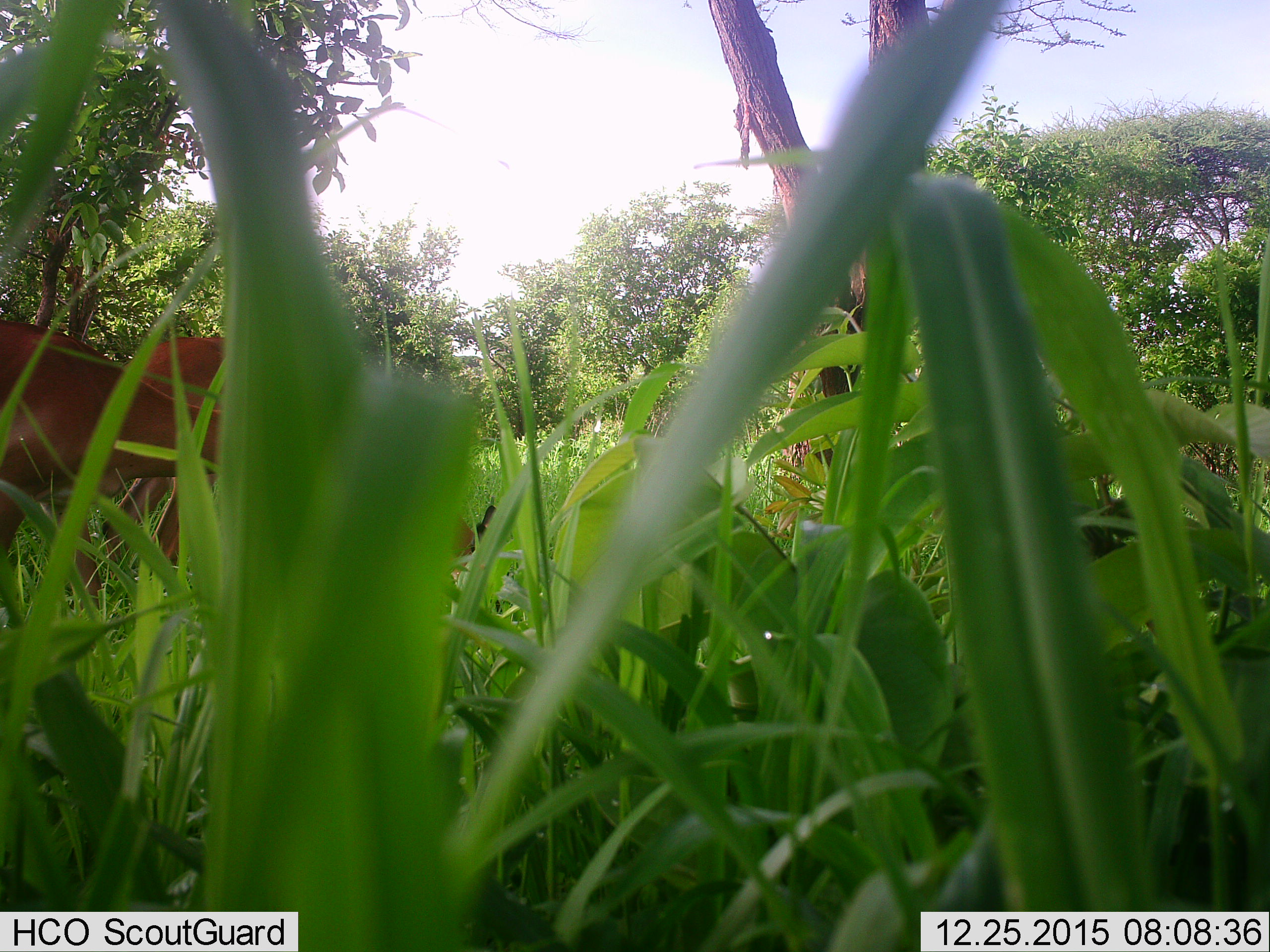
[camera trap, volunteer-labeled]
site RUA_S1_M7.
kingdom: Animalia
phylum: Chordata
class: Mammalia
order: Artiodactyla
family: Bovidae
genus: Aepyceros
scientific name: Aepyceros melampus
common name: impala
Impala (Aepyceros melampus), count 2. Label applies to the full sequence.